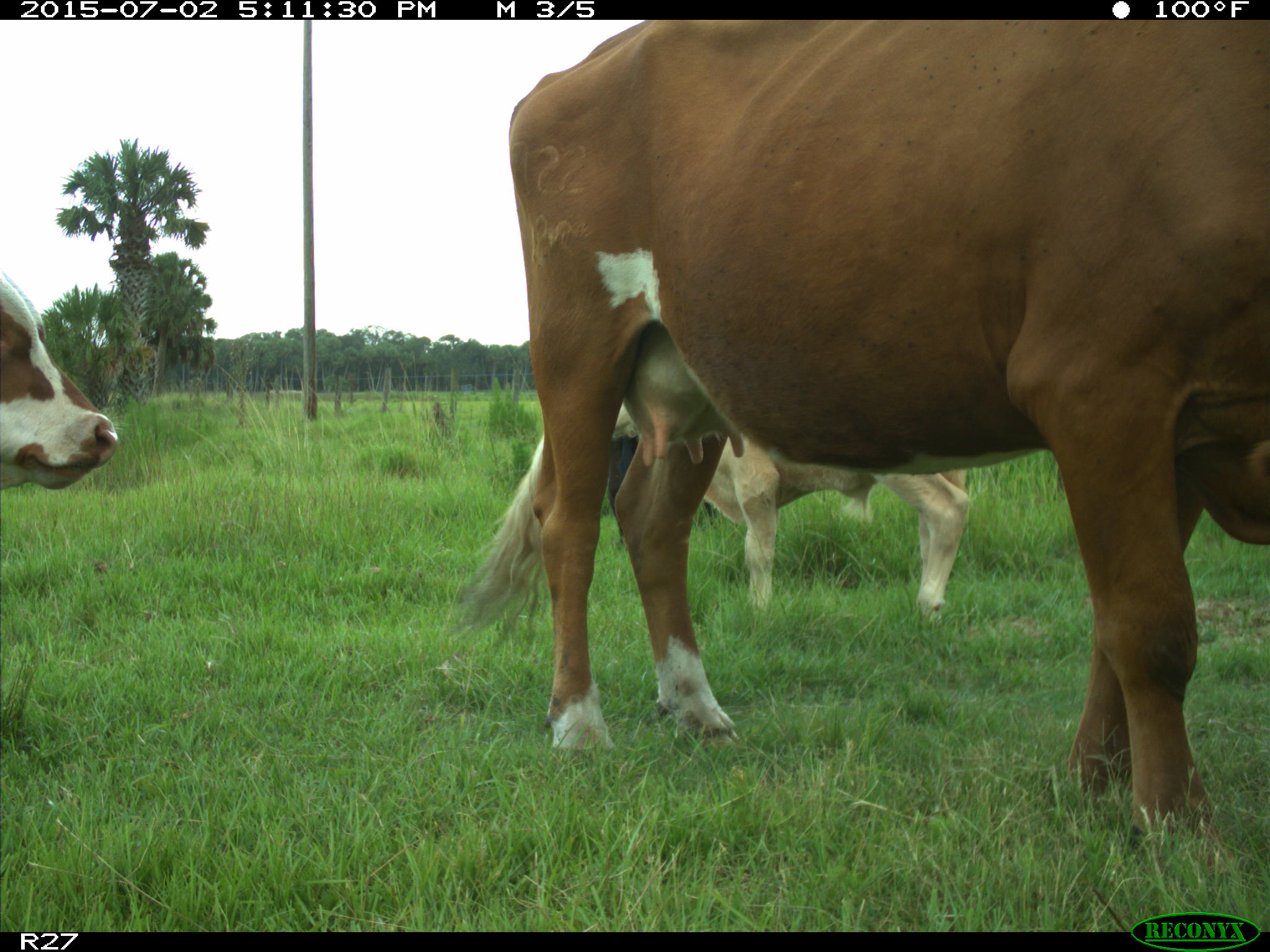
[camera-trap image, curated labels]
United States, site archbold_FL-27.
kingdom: Animalia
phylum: Chordata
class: Mammalia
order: Artiodactyla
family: Bovidae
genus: Bos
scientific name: Bos taurus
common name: domestic cow